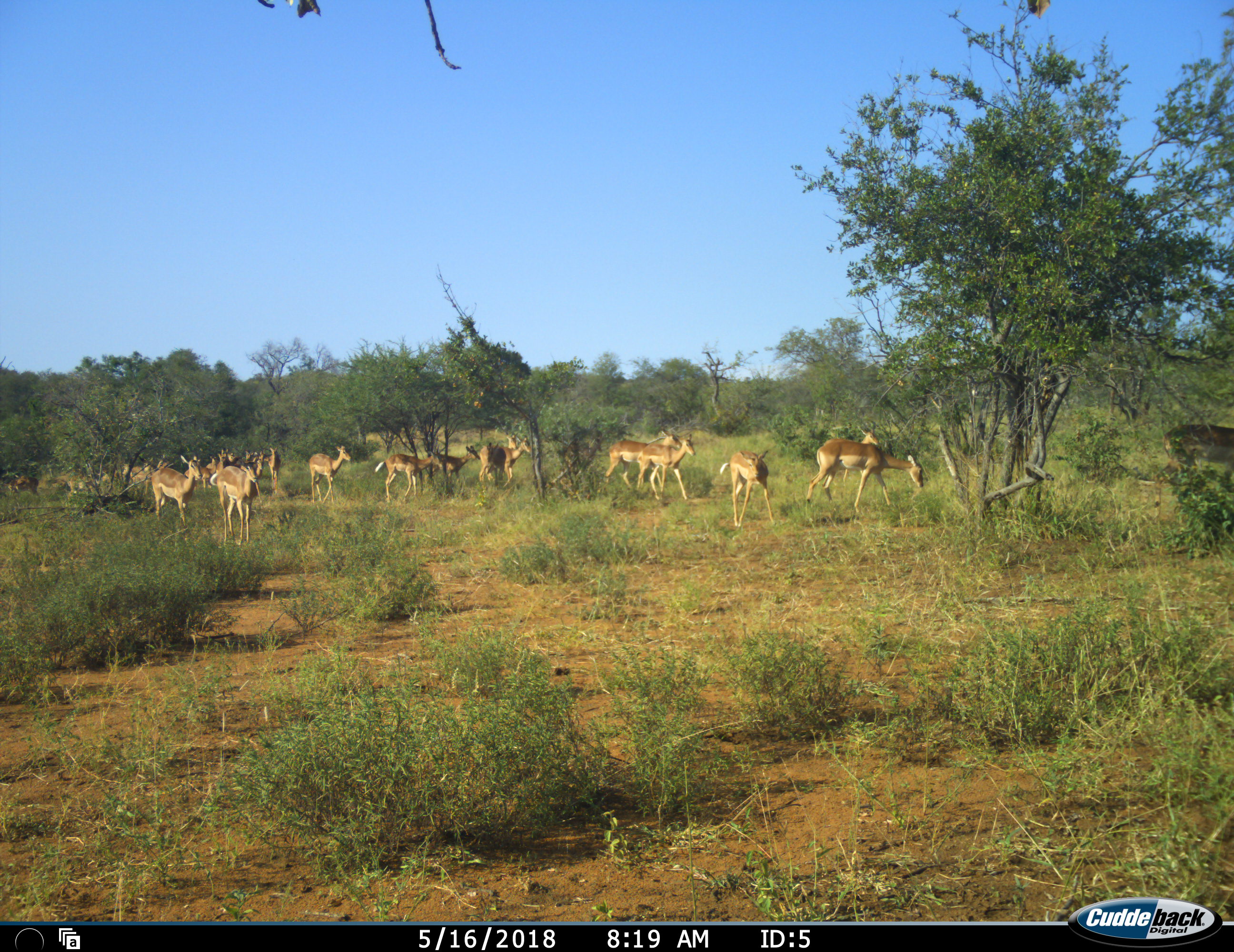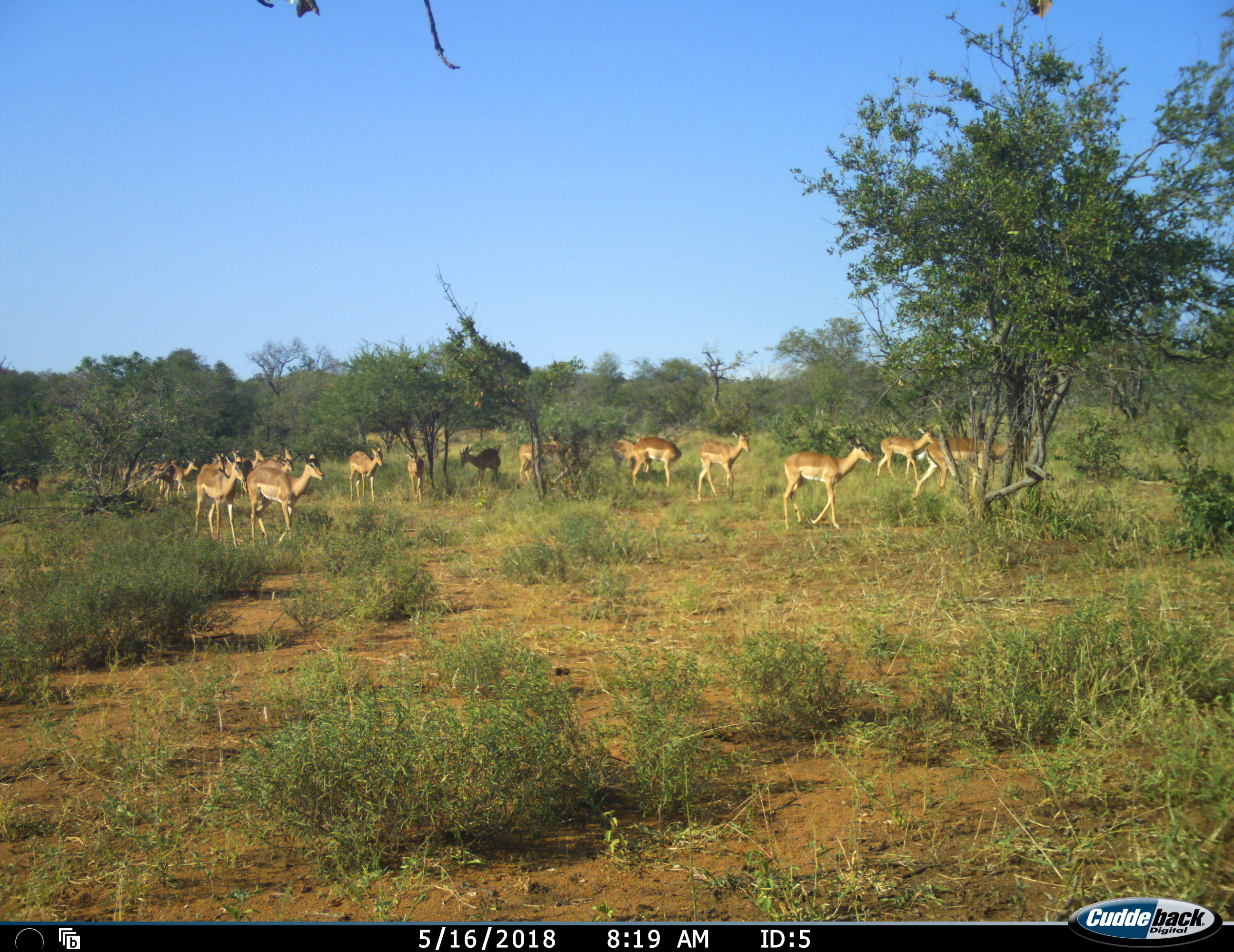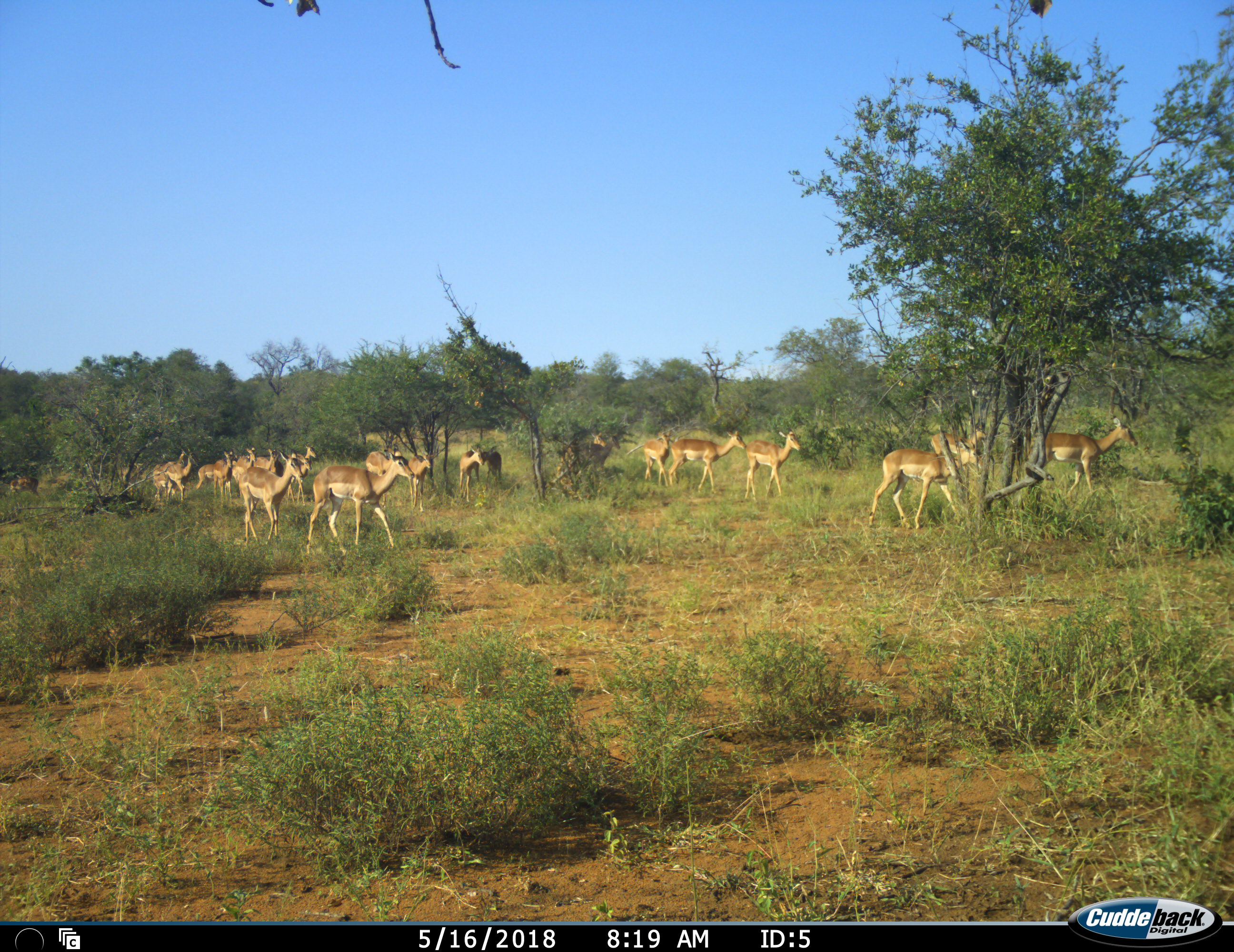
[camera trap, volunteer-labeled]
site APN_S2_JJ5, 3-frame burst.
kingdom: Animalia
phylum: Chordata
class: Mammalia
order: Artiodactyla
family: Bovidae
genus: Aepyceros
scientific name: Aepyceros melampus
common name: impala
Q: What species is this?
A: Impala (Aepyceros melampus).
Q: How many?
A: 11-50.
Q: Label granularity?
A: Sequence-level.